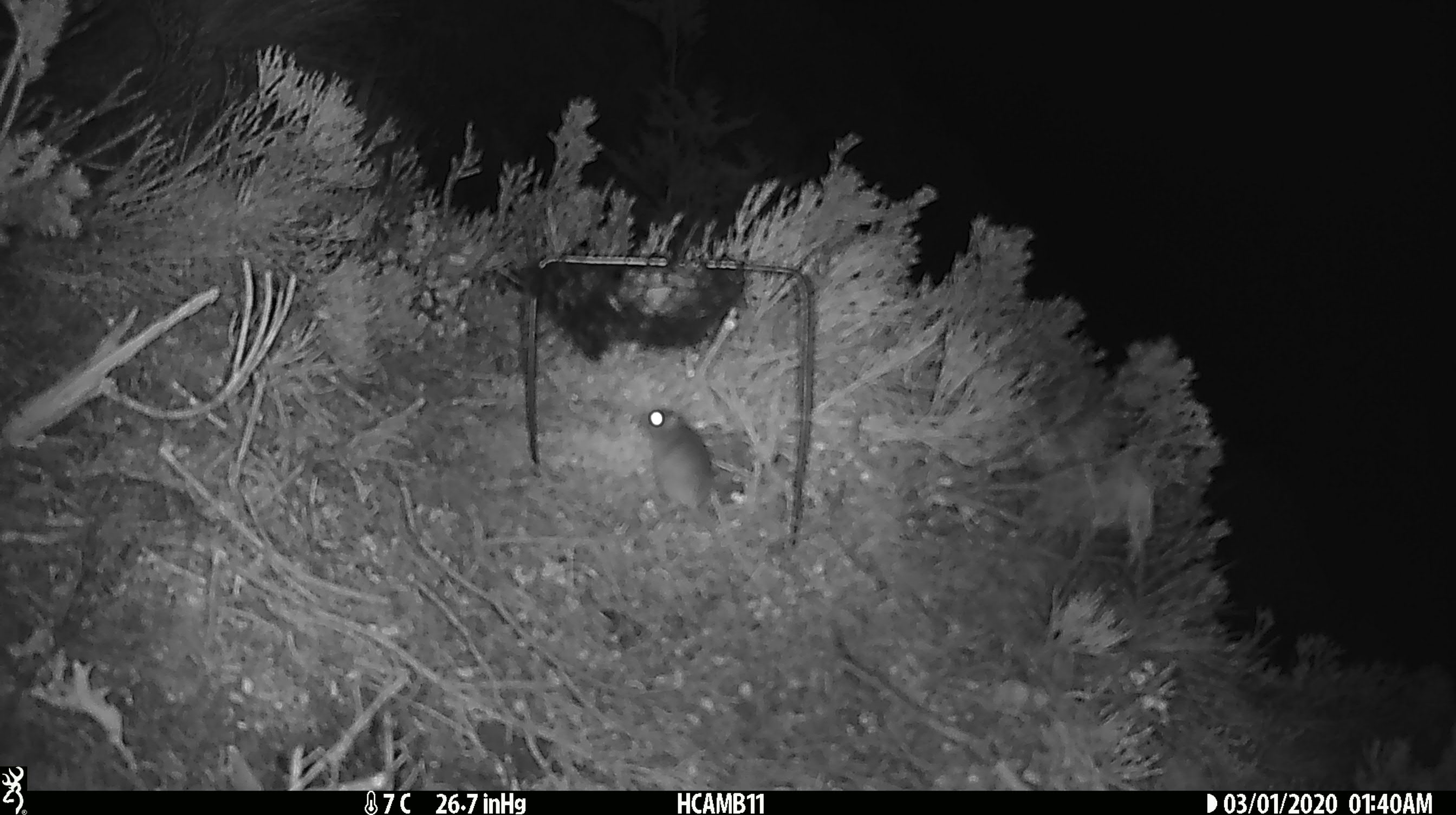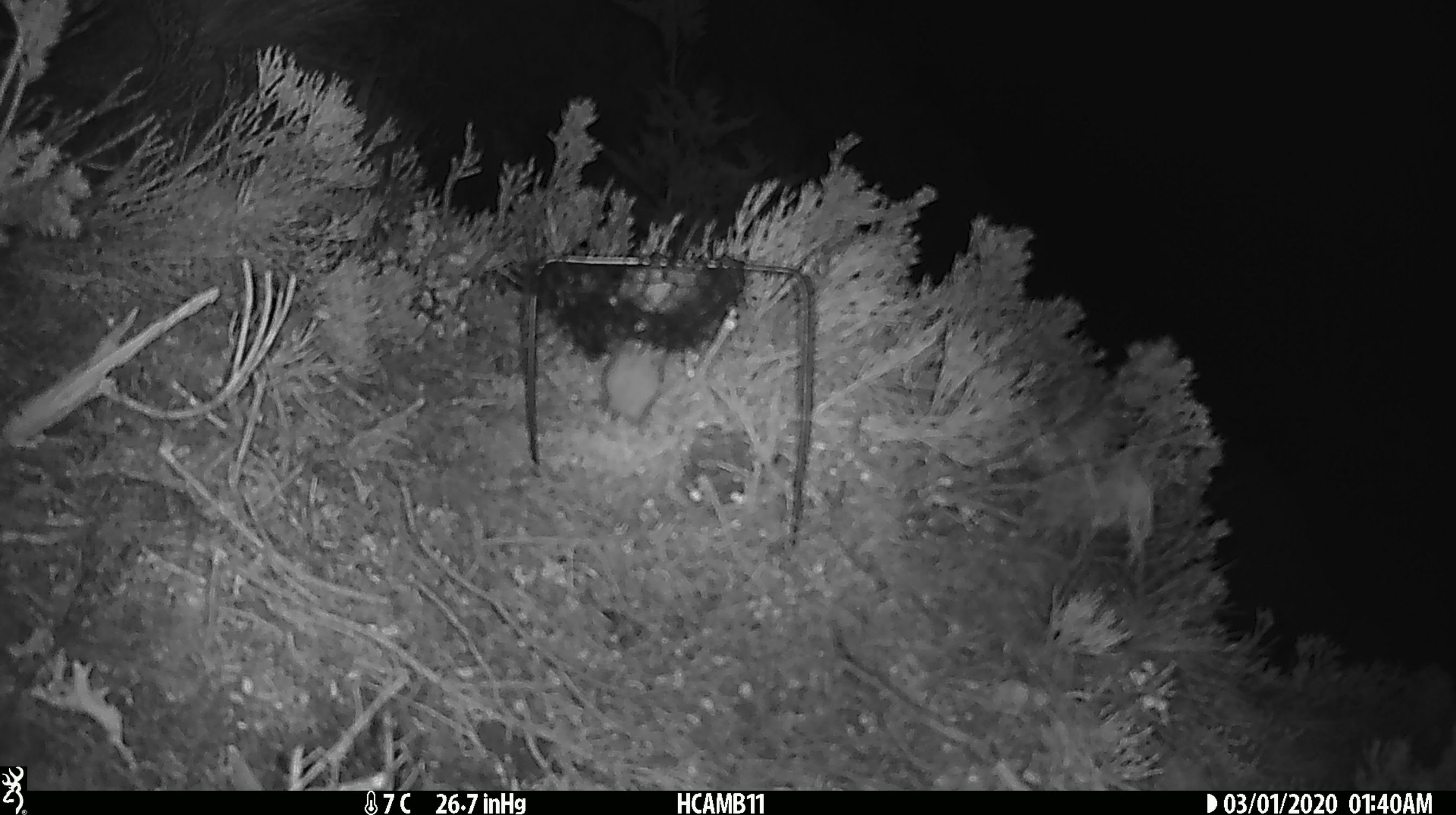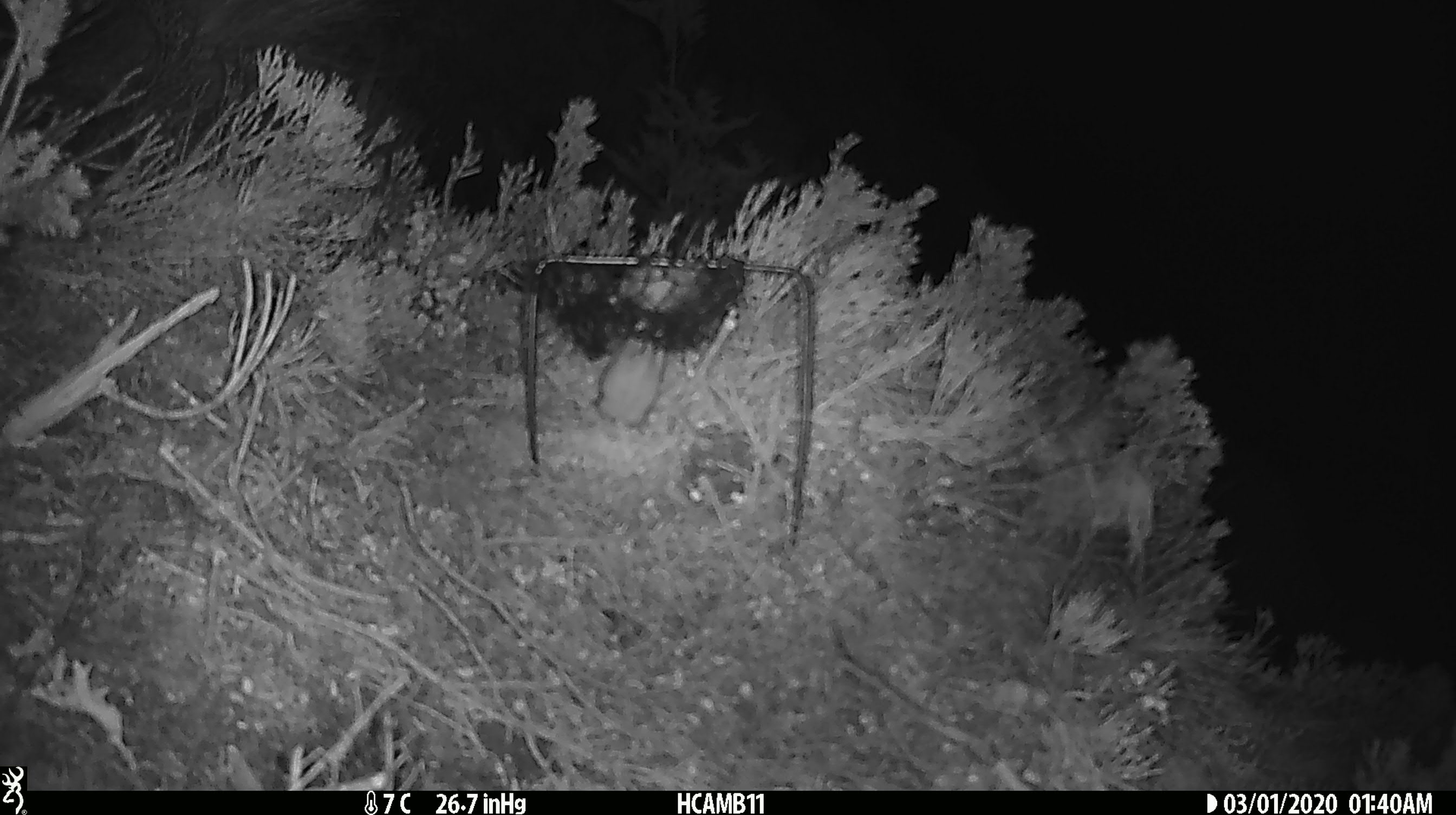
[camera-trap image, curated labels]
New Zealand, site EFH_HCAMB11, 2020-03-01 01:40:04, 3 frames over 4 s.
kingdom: Animalia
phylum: Chordata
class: Mammalia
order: Rodentia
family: Muridae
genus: Mus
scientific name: Mus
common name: mouse